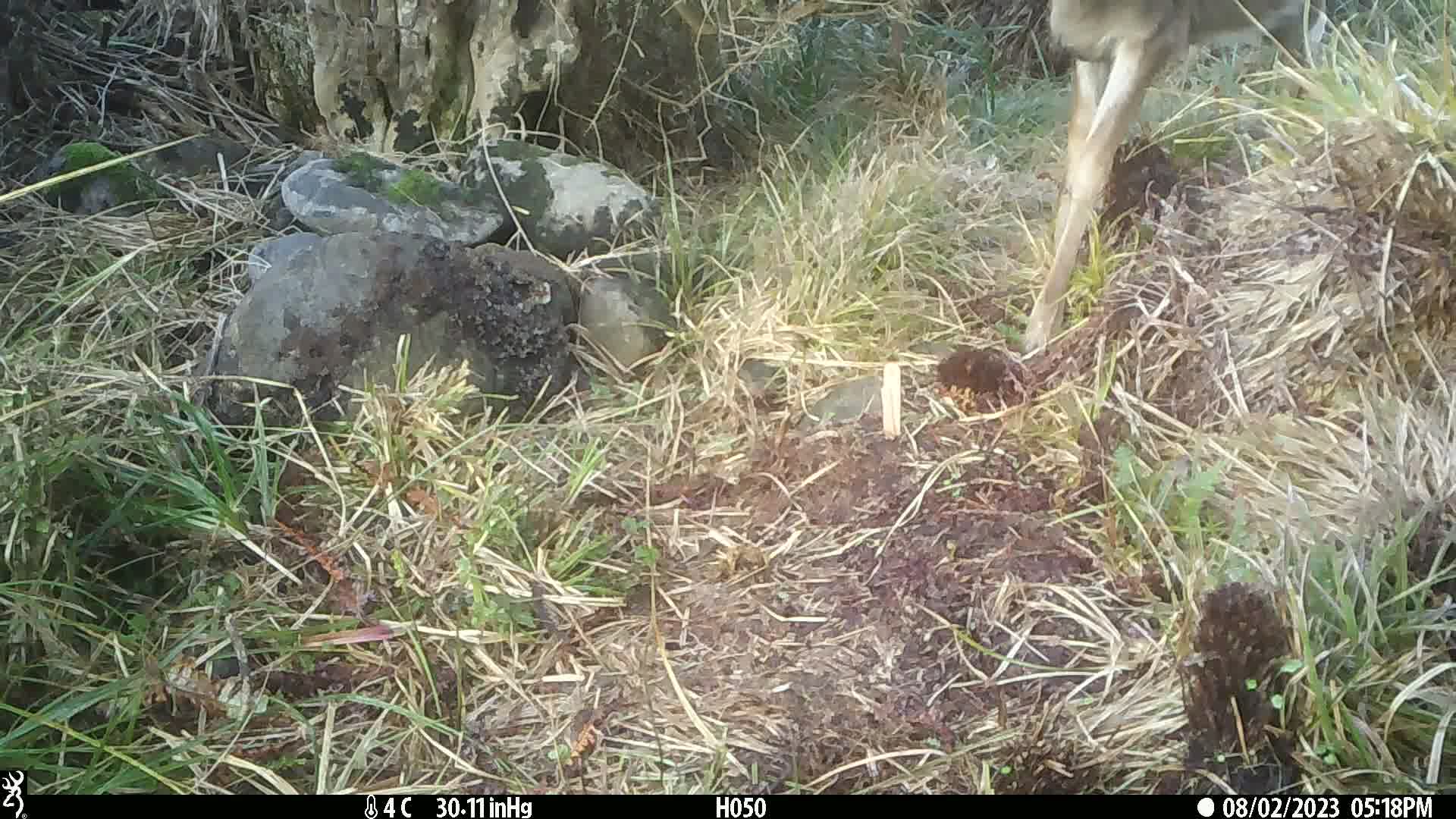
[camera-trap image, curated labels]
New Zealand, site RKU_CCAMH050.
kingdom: Animalia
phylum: Chordata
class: Mammalia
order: Artiodactyla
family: Cervidae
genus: Odocoileus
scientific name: Odocoileus virginianus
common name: white-tailed deer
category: white tailed deer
White tailed deer (white-tailed deer) (Odocoileus virginianus).